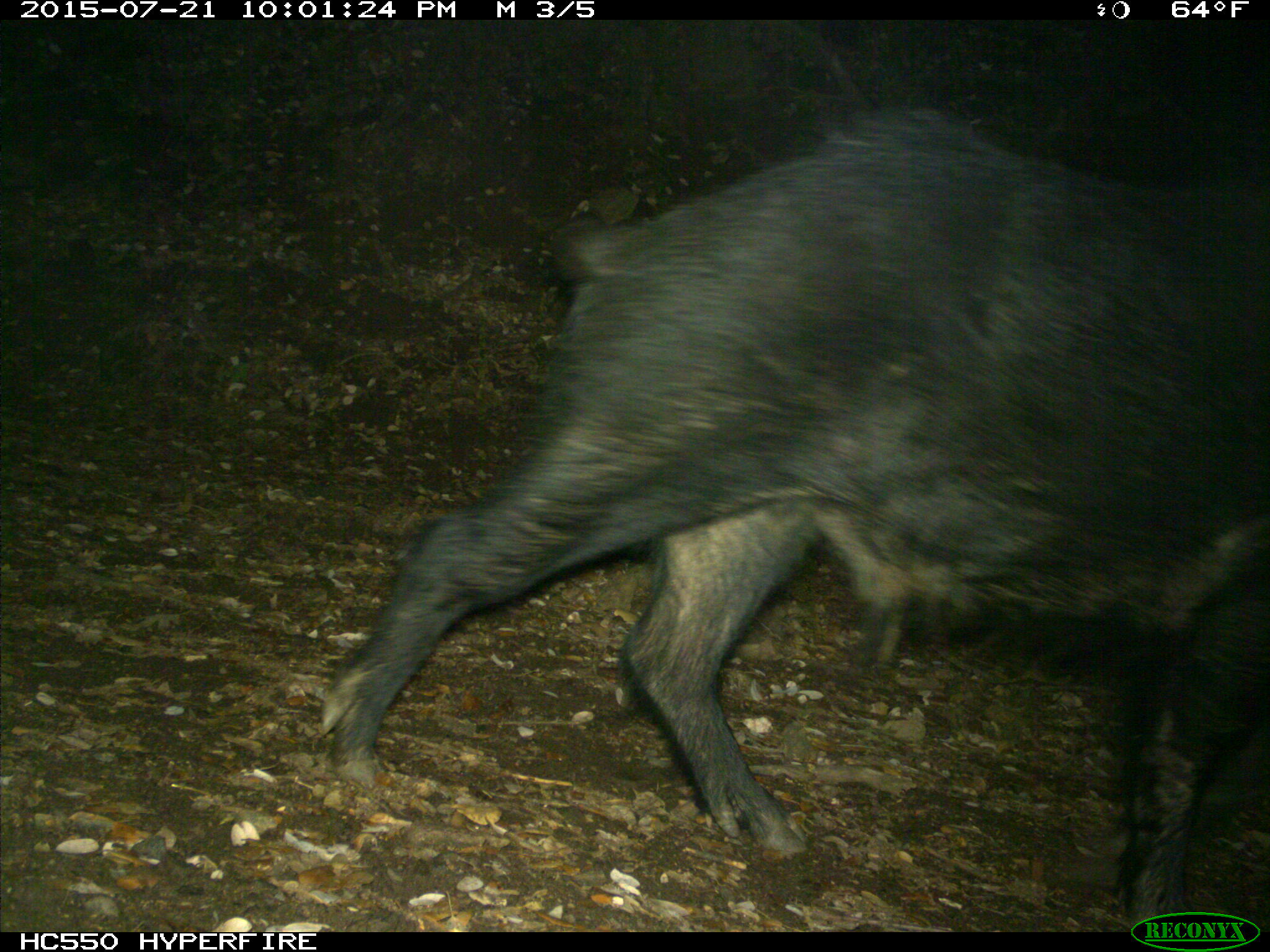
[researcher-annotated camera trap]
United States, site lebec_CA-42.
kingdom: Animalia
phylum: Chordata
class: Mammalia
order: Artiodactyla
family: Suidae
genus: Sus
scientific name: Sus scrofa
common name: wild boar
Sus scrofa (wild boar).